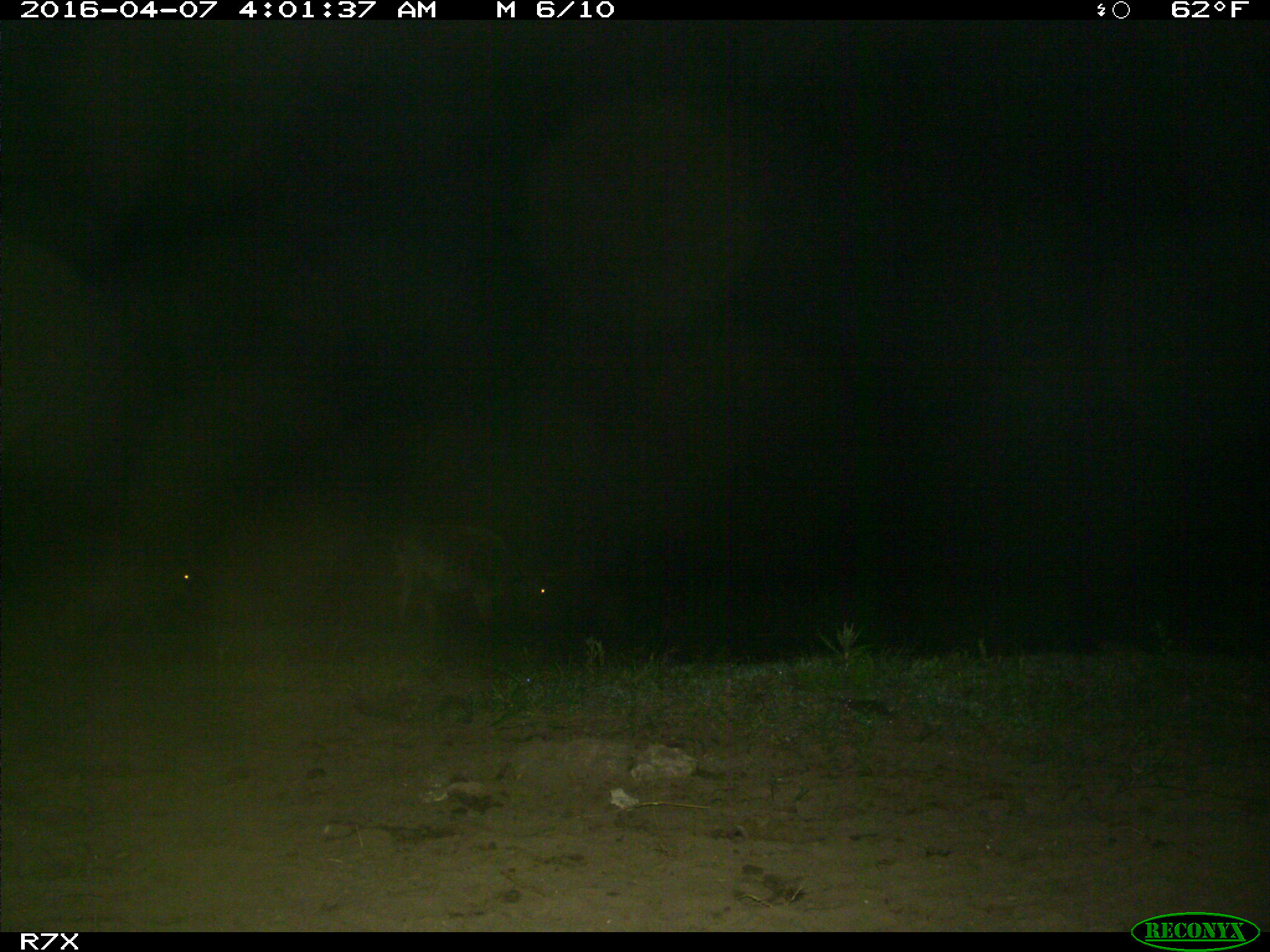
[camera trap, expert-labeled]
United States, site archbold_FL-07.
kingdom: Animalia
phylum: Chordata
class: Mammalia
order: Artiodactyla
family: Bovidae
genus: Bos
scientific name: Bos taurus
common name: domestic cow